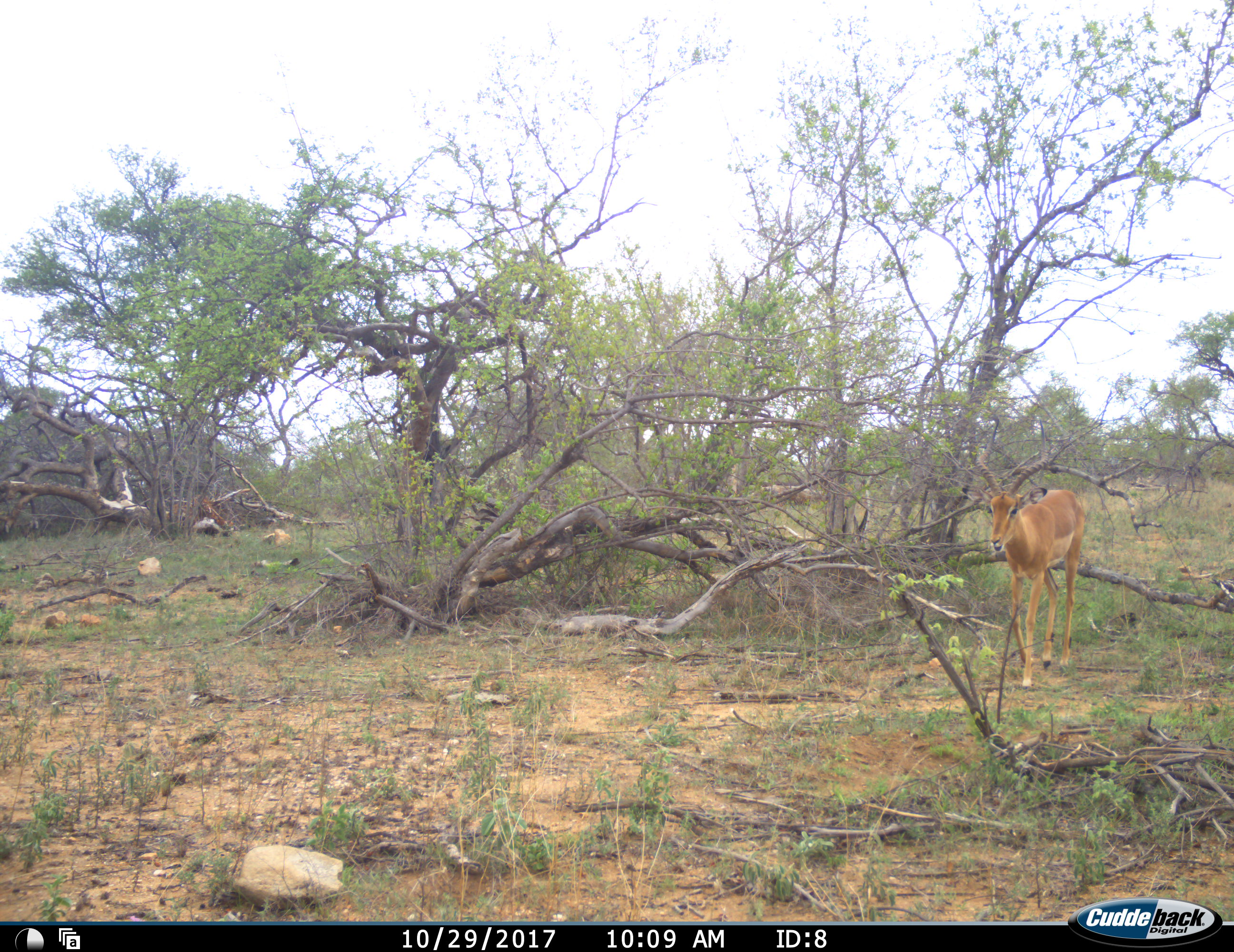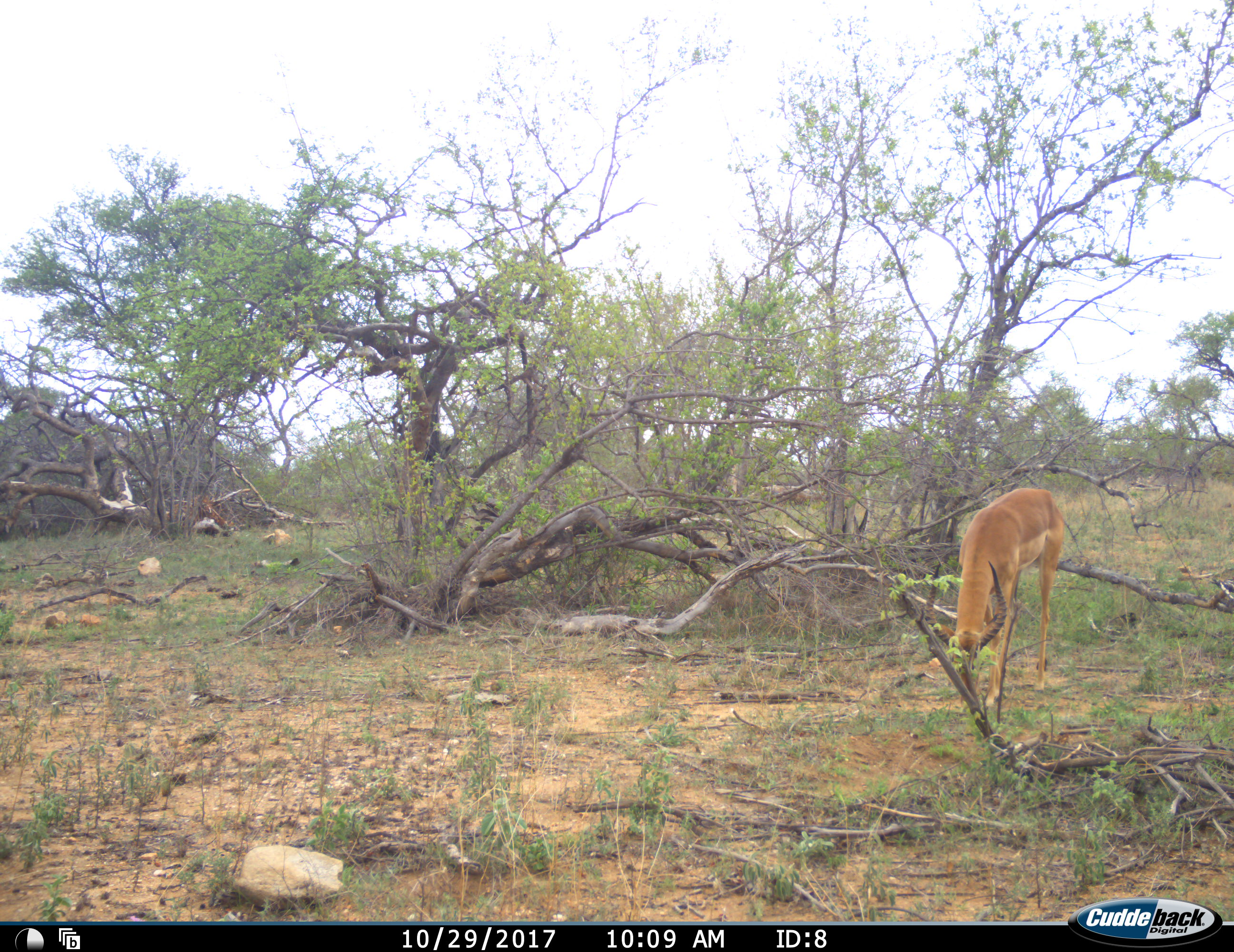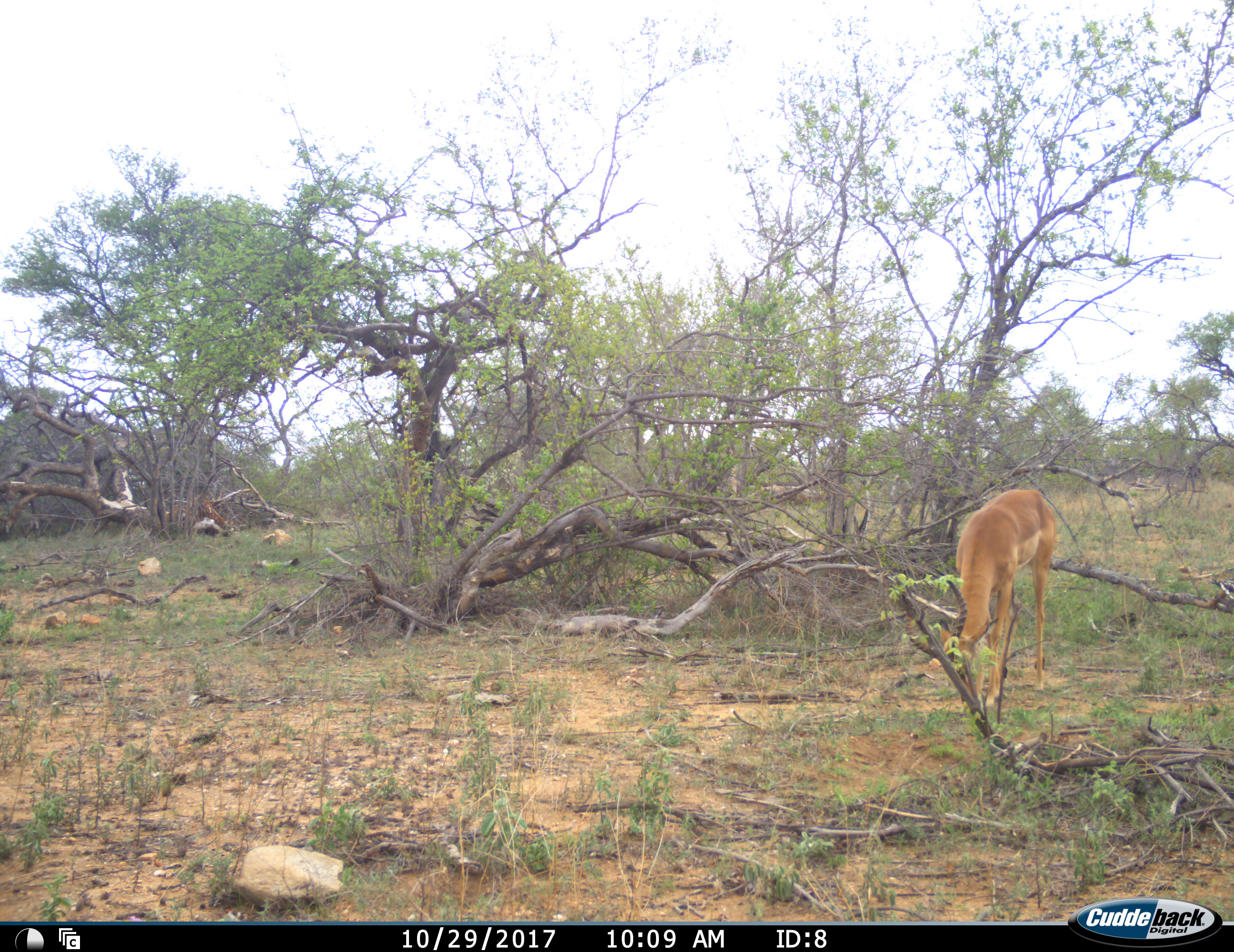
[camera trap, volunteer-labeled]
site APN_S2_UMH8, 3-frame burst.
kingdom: Animalia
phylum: Chordata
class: Mammalia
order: Artiodactyla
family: Bovidae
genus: Aepyceros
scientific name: Aepyceros melampus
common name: impala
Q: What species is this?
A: Impala (Aepyceros melampus).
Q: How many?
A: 1.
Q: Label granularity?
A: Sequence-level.